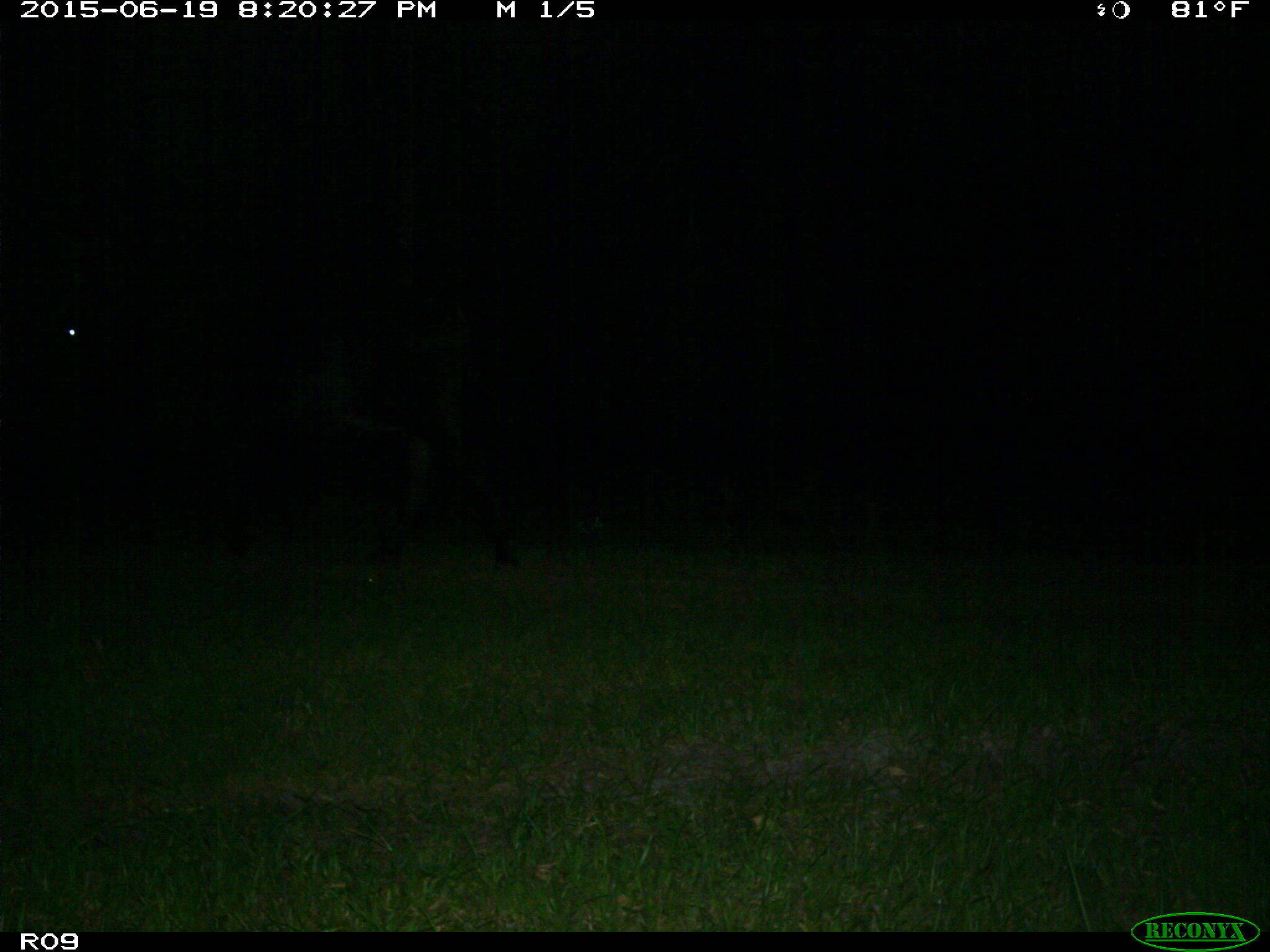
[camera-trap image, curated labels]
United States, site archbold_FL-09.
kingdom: Animalia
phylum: Chordata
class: Mammalia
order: Artiodactyla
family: Bovidae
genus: Bos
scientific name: Bos taurus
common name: domestic cow